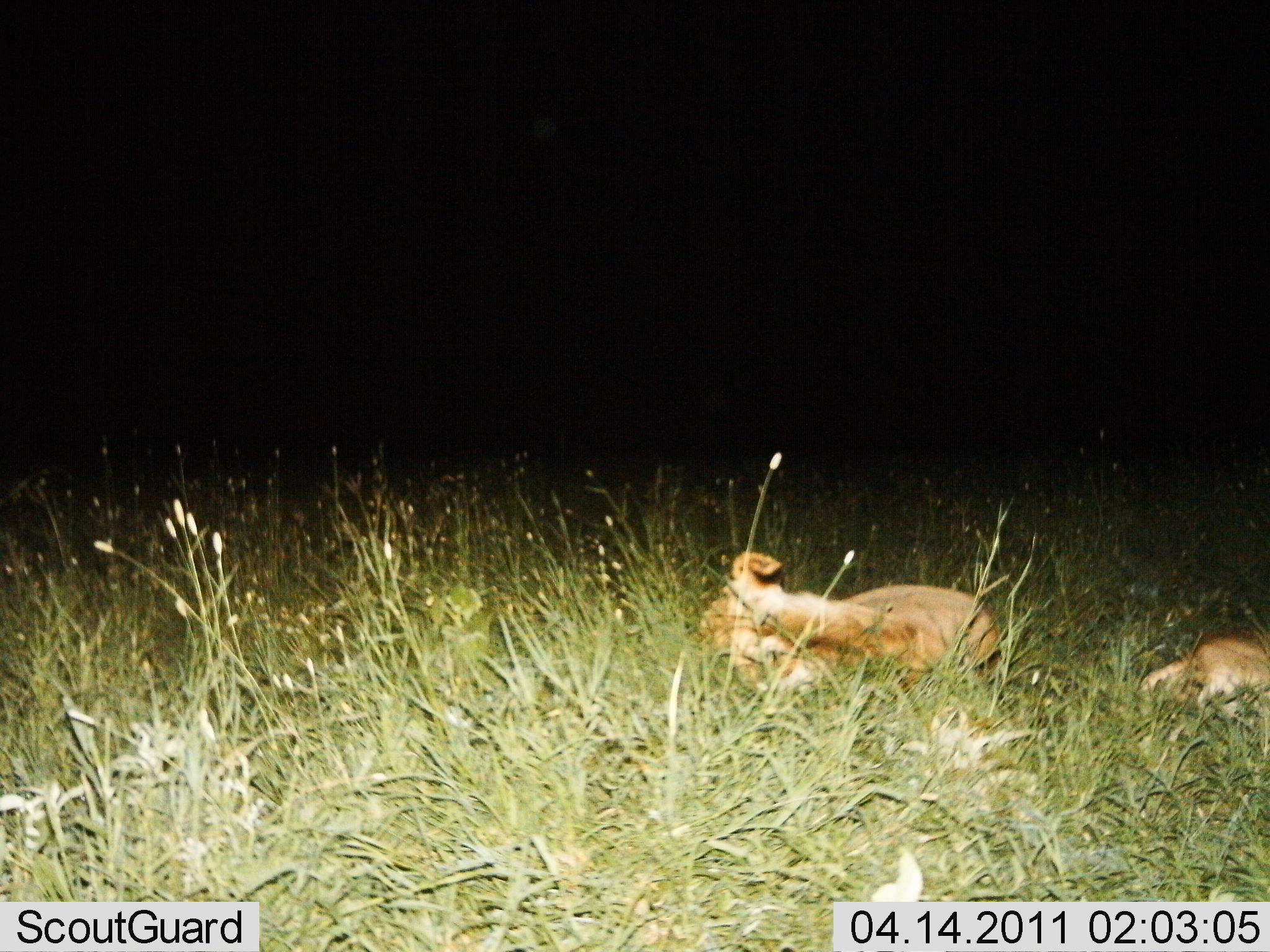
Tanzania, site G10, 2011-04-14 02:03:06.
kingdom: Animalia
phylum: Chordata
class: Mammalia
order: Carnivora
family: Felidae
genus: Panthera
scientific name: Panthera leo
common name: lion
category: lionfemale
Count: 2.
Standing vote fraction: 0%.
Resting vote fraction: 100%.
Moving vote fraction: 0%.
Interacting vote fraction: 0%.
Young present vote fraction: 23%.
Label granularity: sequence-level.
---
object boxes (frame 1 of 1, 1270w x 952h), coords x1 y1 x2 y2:
animal: 698 551 1002 689; 1141 629 1270 711